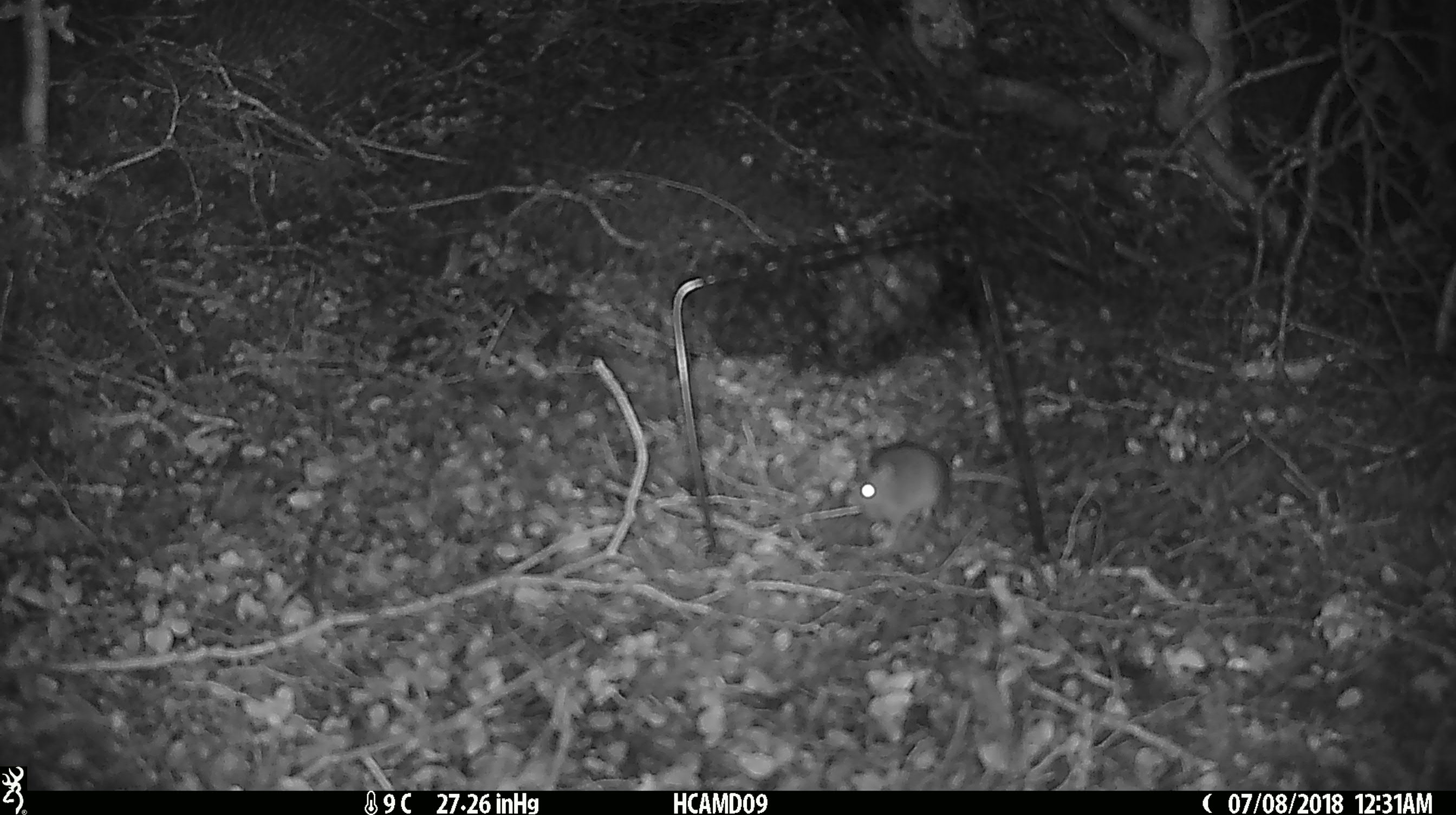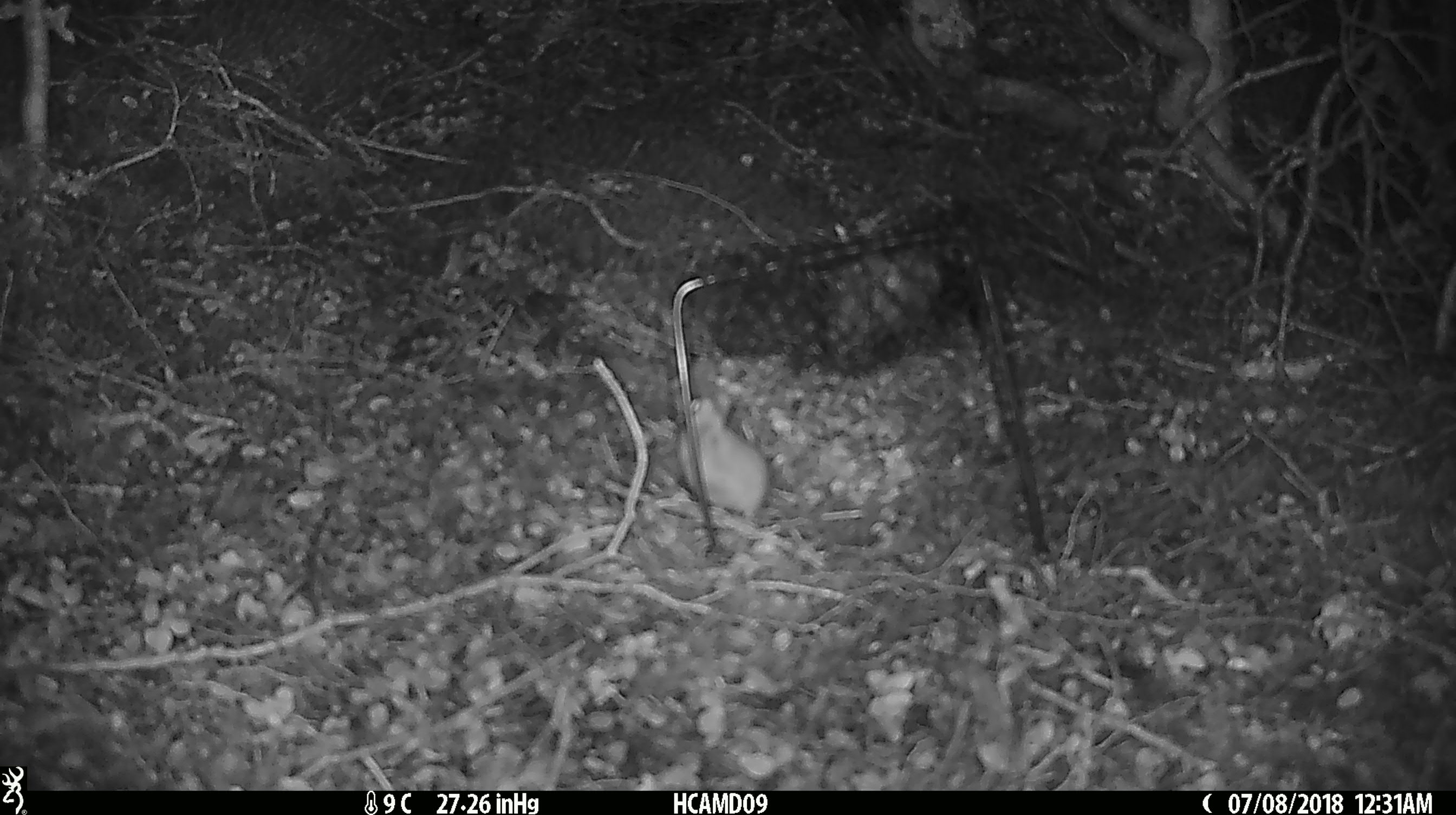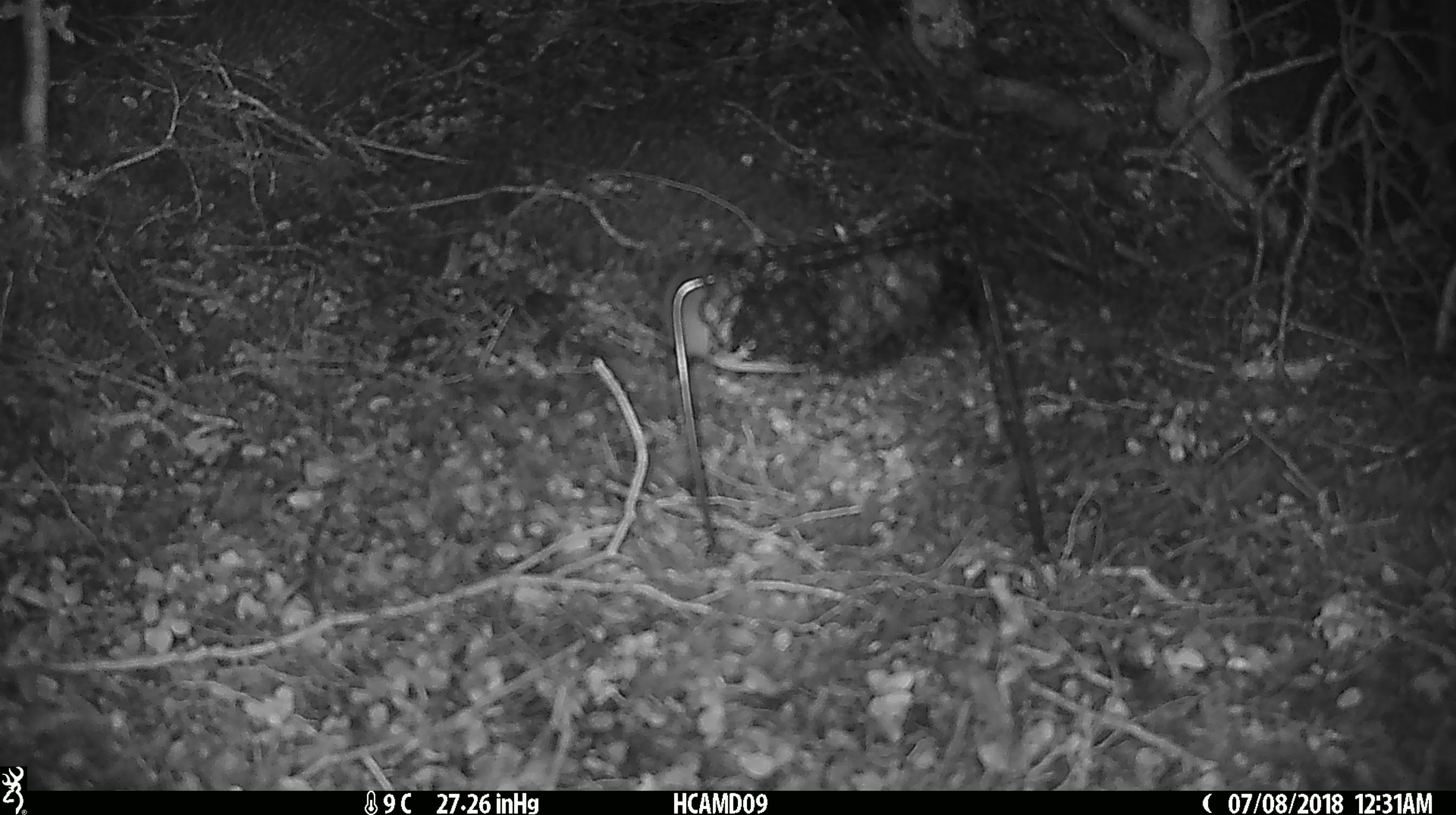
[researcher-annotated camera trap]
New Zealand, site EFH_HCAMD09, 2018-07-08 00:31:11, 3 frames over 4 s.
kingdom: Animalia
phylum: Chordata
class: Mammalia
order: Rodentia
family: Muridae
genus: Mus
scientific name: Mus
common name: mouse